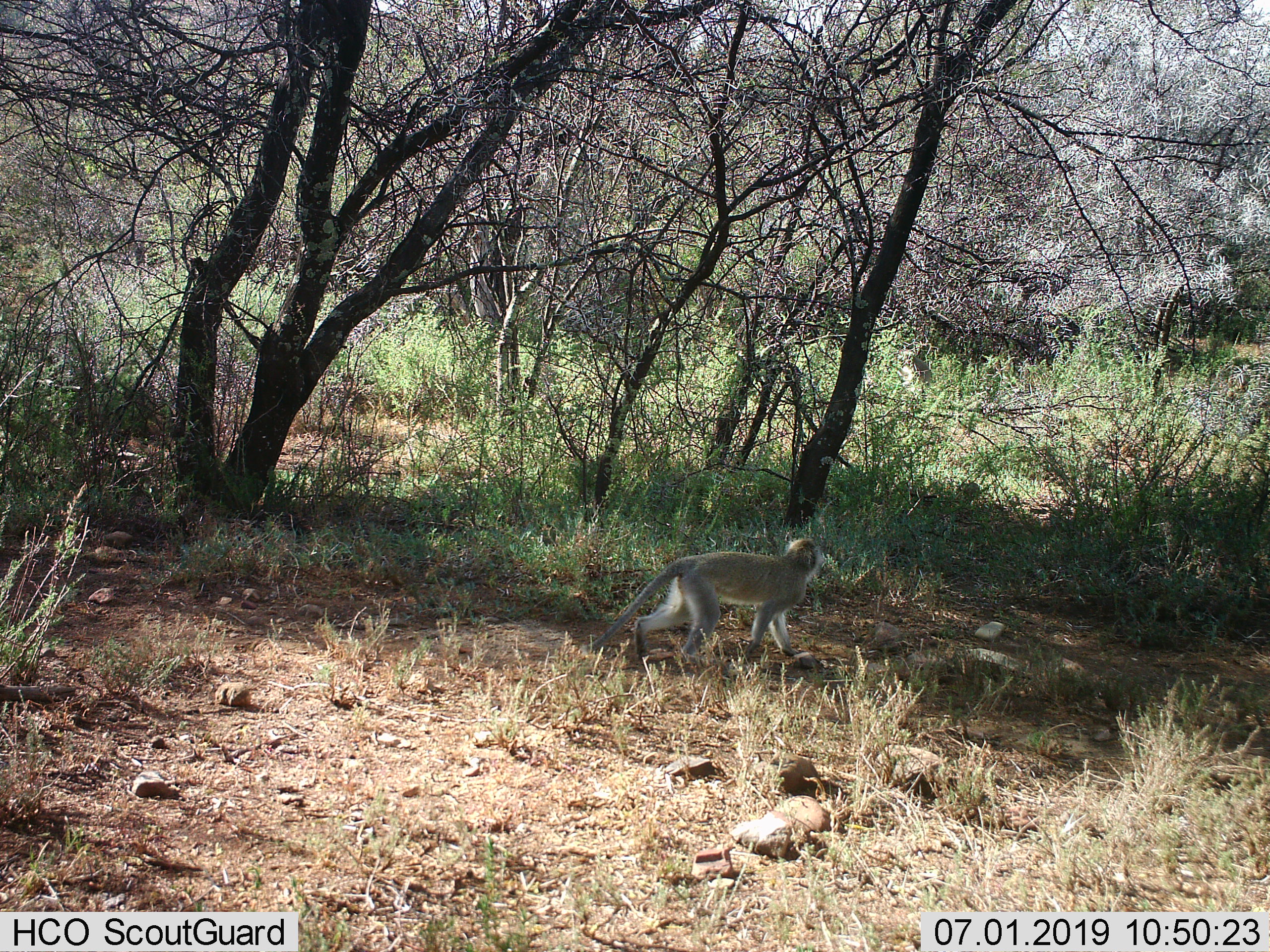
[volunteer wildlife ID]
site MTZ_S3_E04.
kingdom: Animalia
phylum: Chordata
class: Mammalia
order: Primates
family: Cercopithecidae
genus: Chlorocebus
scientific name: Chlorocebus pygerythrus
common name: vervet monkey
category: monkeyvervet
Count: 1.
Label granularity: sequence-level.